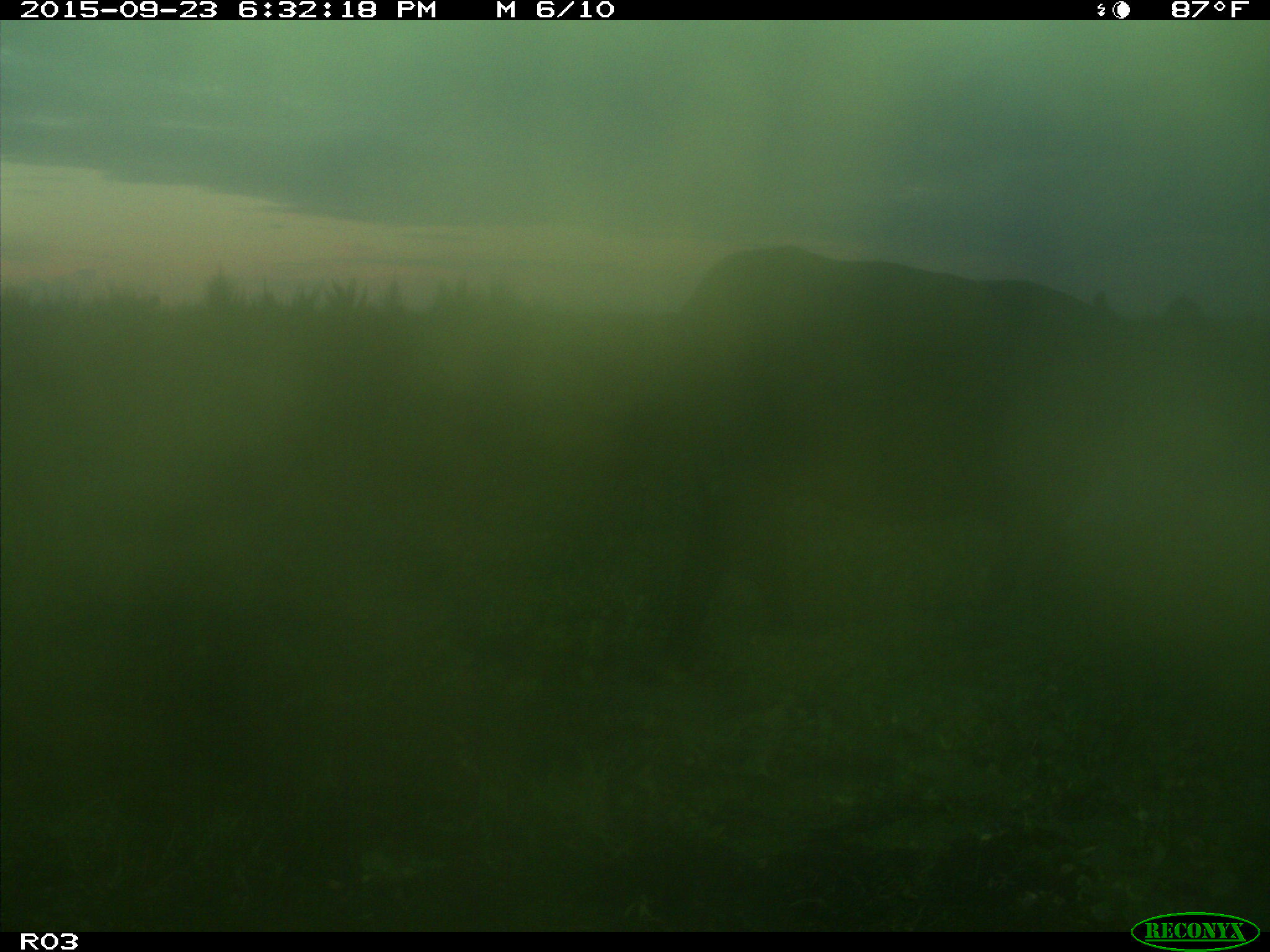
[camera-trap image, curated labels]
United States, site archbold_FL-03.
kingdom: Animalia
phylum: Chordata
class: Mammalia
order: Artiodactyla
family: Bovidae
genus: Bos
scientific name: Bos taurus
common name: domestic cow